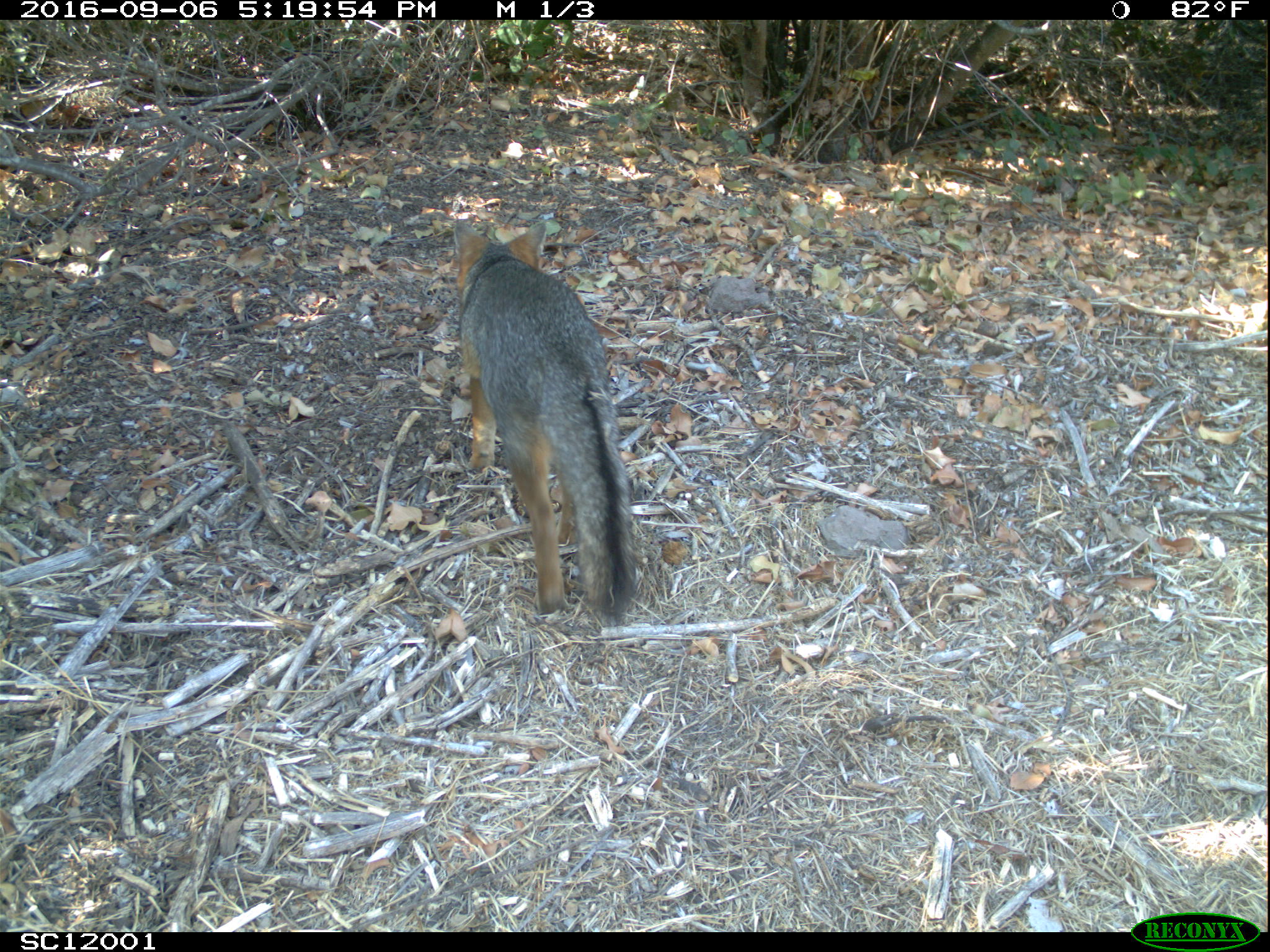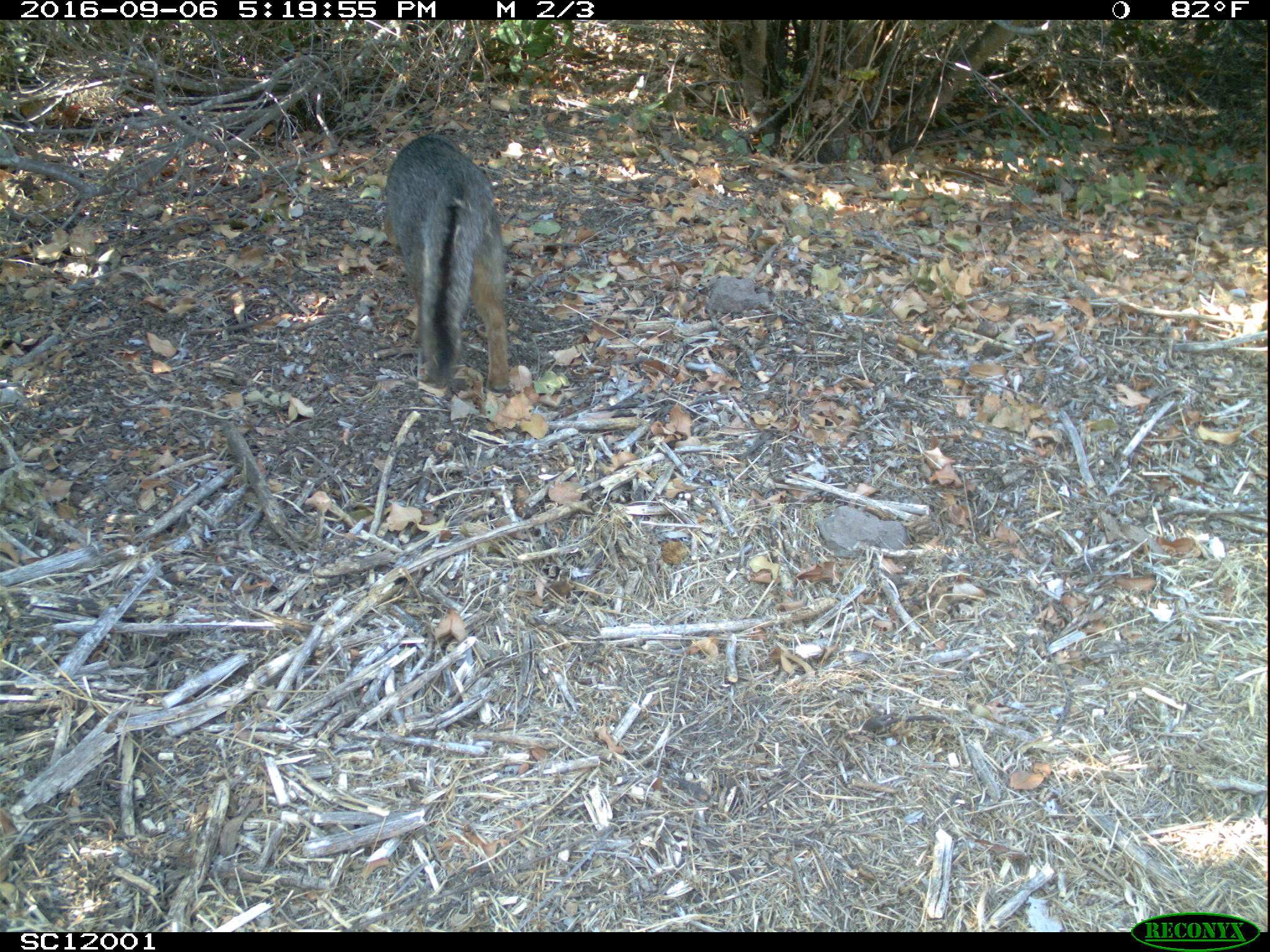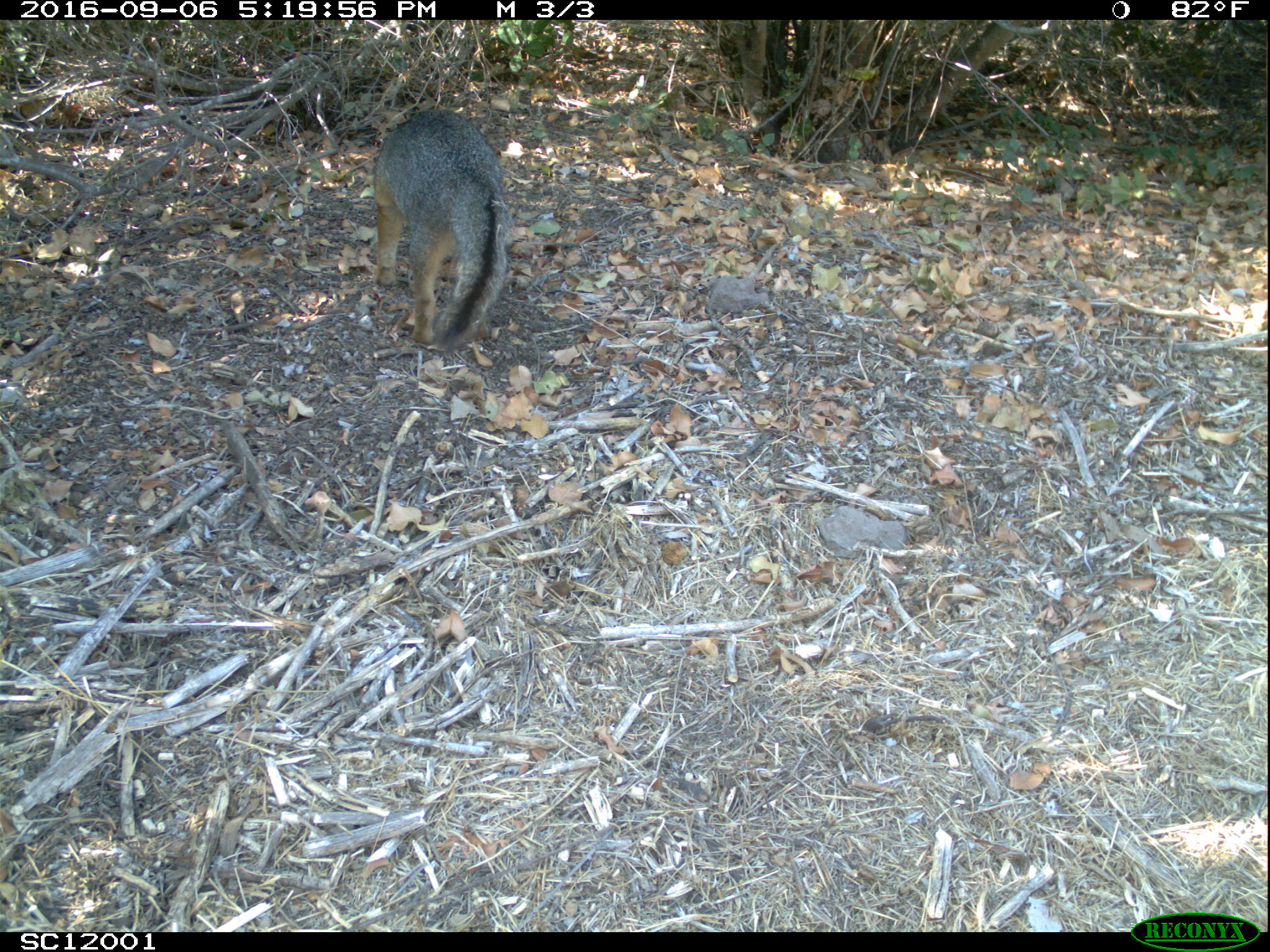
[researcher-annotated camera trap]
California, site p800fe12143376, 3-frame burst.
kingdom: Animalia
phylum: Chordata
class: Mammalia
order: Carnivora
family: Canidae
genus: Urocyon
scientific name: Urocyon littoralis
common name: island fox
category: fox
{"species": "fox (island fox) (Urocyon littoralis)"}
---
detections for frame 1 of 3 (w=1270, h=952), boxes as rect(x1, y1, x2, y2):
fox: rect(453, 219, 638, 622)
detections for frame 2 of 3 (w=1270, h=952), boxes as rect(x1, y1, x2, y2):
fox: rect(384, 134, 506, 393)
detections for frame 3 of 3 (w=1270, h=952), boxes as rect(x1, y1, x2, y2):
fox: rect(373, 107, 512, 351)